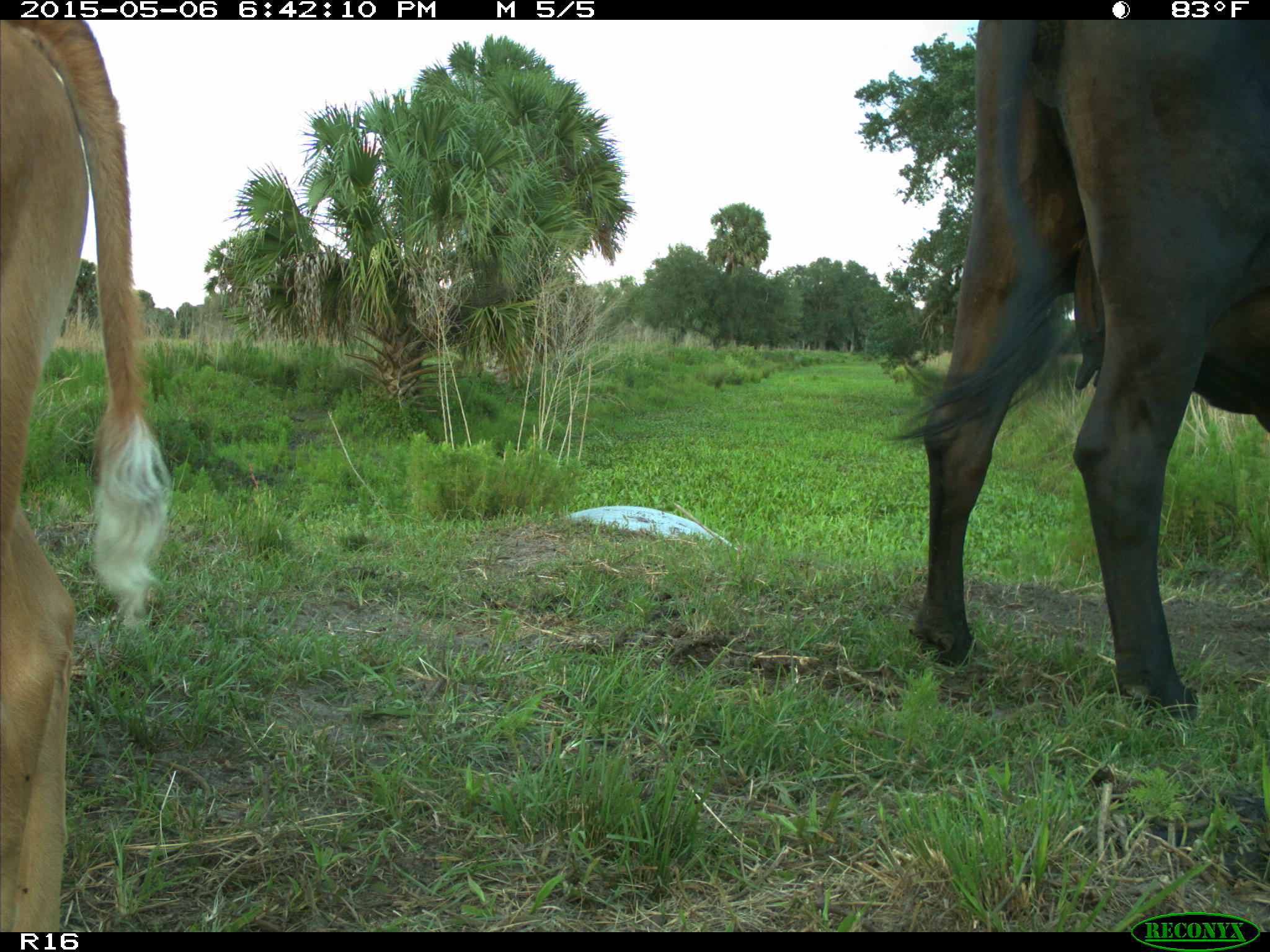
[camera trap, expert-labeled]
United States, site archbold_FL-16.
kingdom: Animalia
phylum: Chordata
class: Mammalia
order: Artiodactyla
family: Bovidae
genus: Bos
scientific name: Bos taurus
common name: domestic cow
Bos taurus (domestic cow).